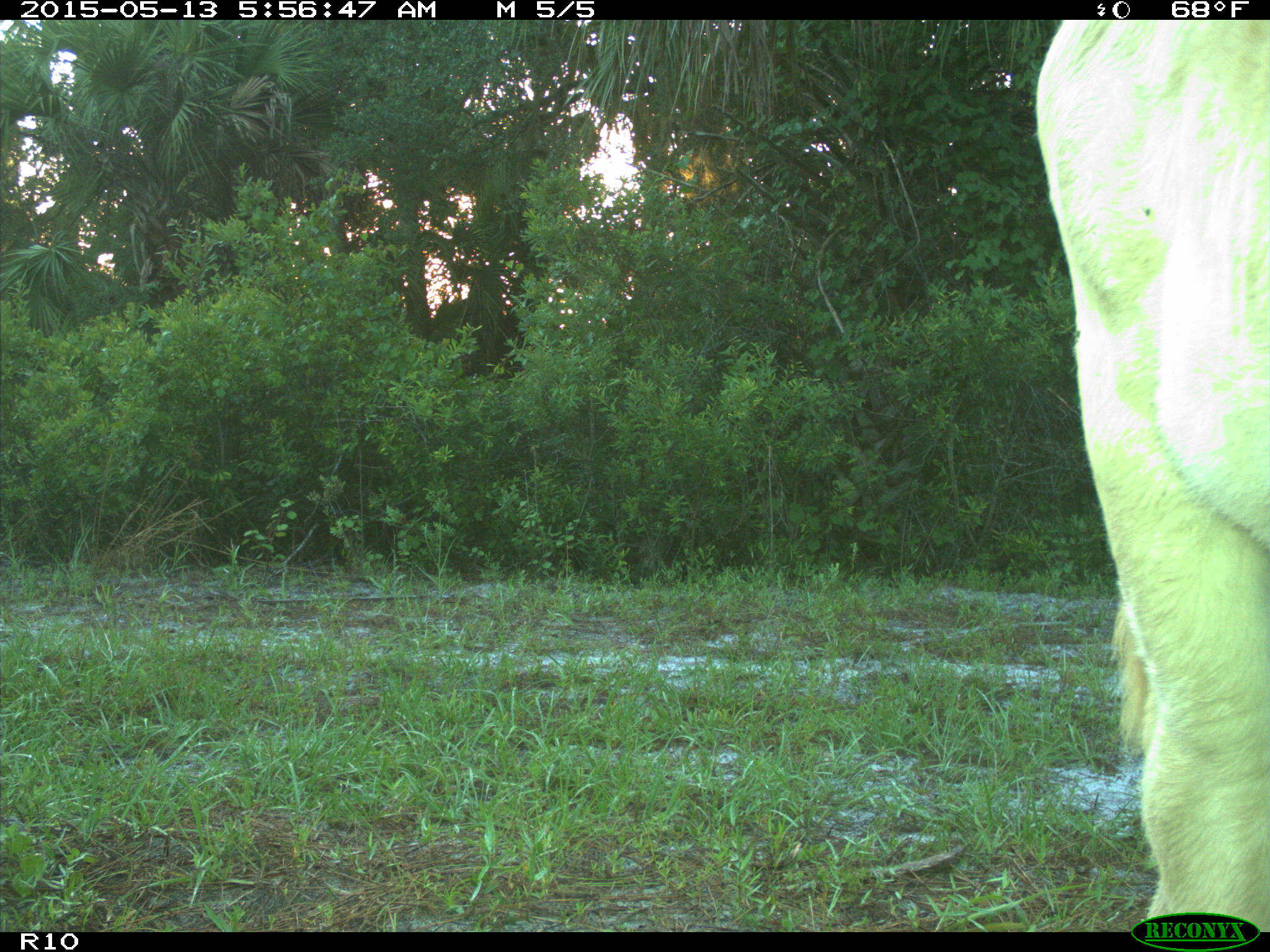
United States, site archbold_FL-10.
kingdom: Animalia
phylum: Chordata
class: Mammalia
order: Artiodactyla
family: Bovidae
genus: Bos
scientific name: Bos taurus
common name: domestic cow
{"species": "Bos taurus (domestic cow)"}